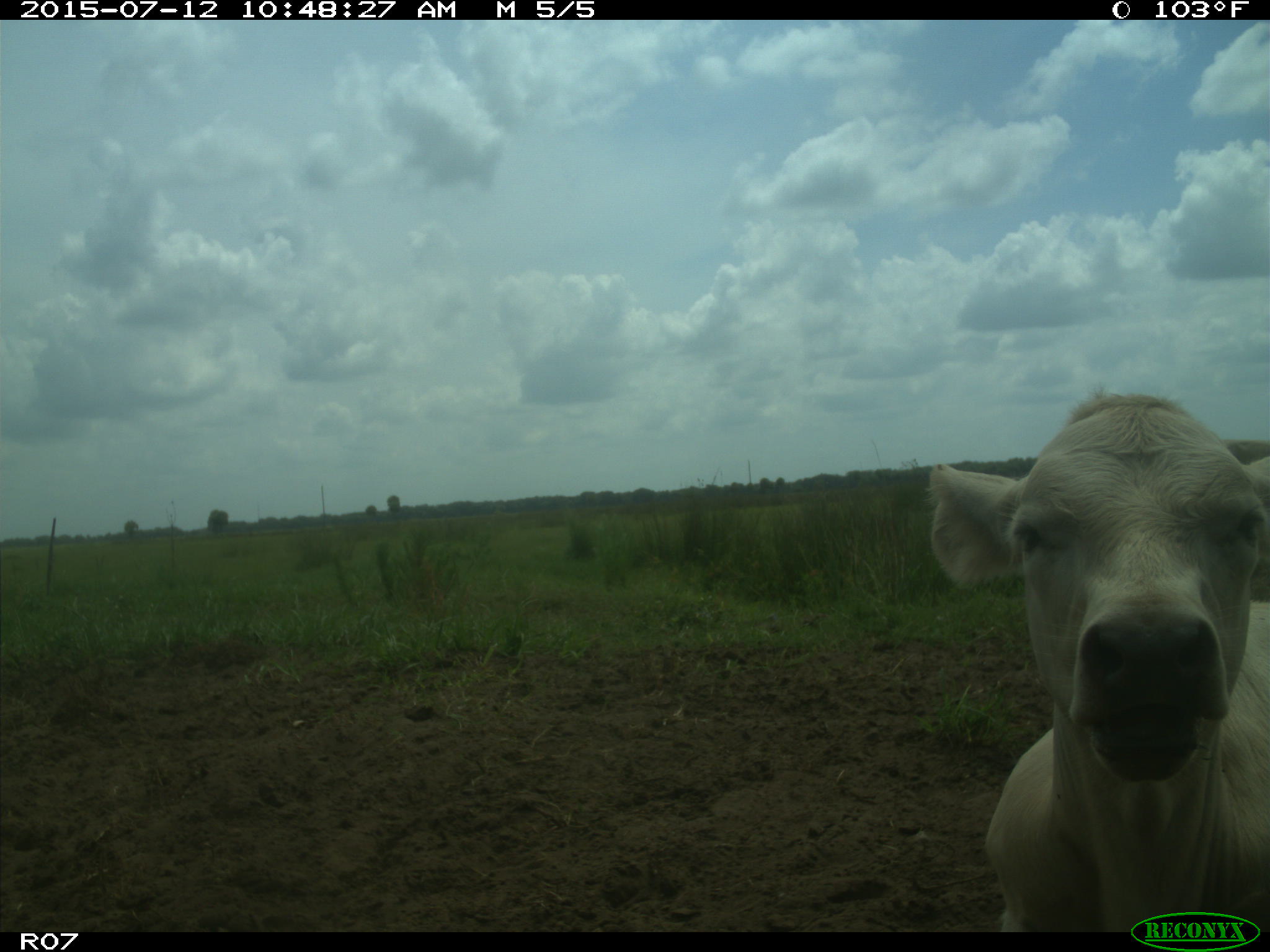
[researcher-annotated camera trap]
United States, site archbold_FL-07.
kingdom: Animalia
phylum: Chordata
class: Mammalia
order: Artiodactyla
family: Bovidae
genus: Bos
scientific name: Bos taurus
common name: domestic cow